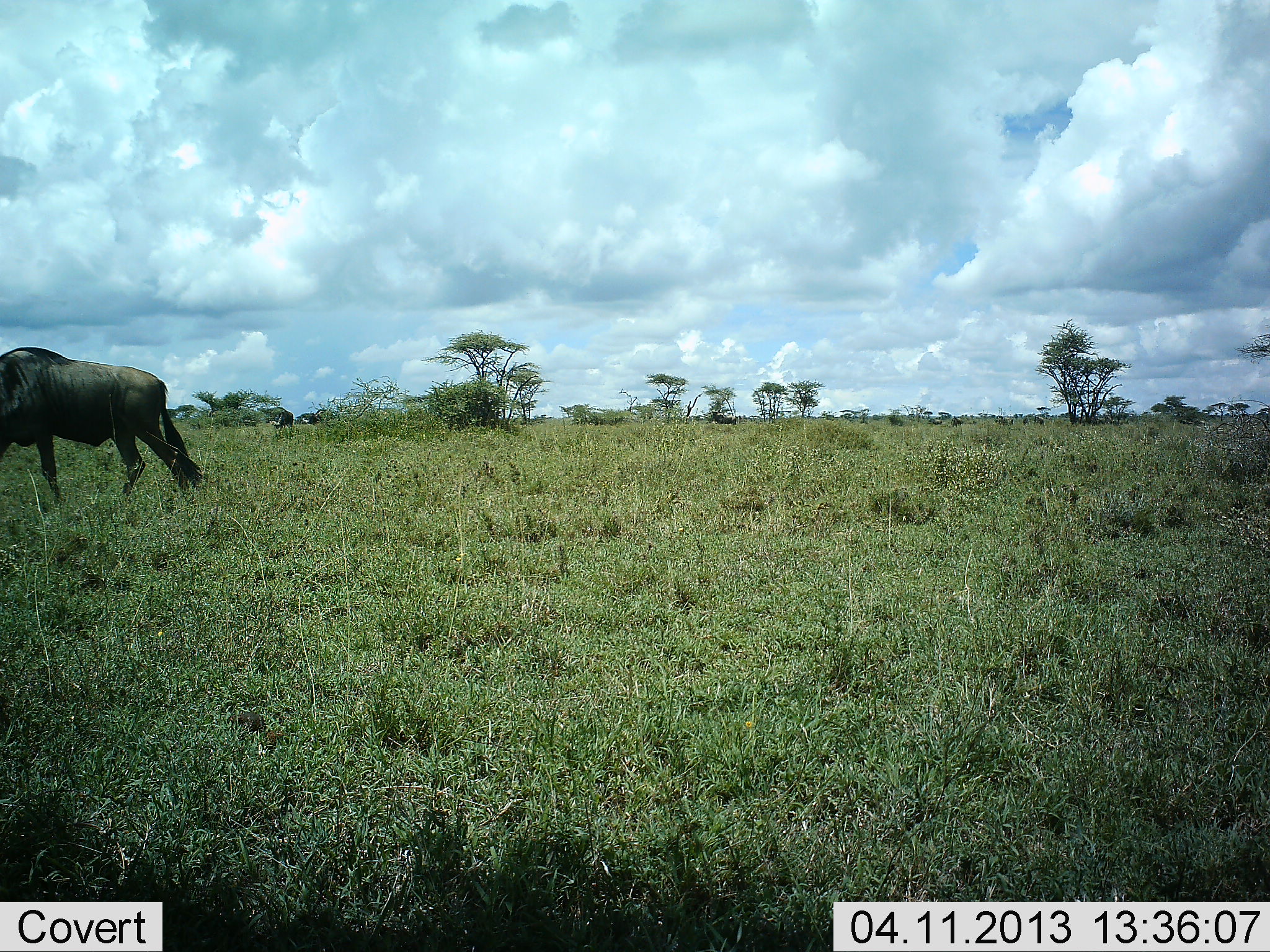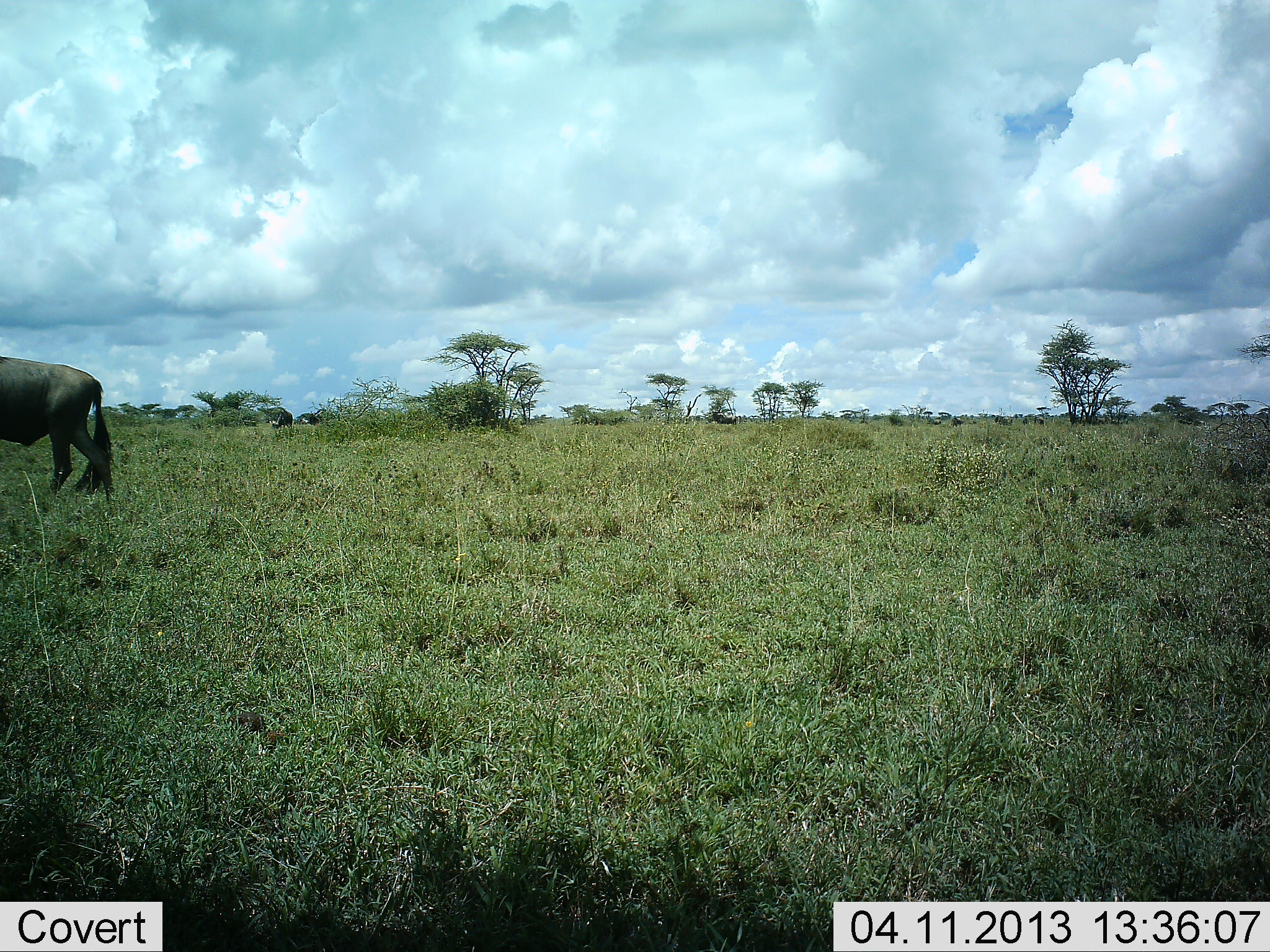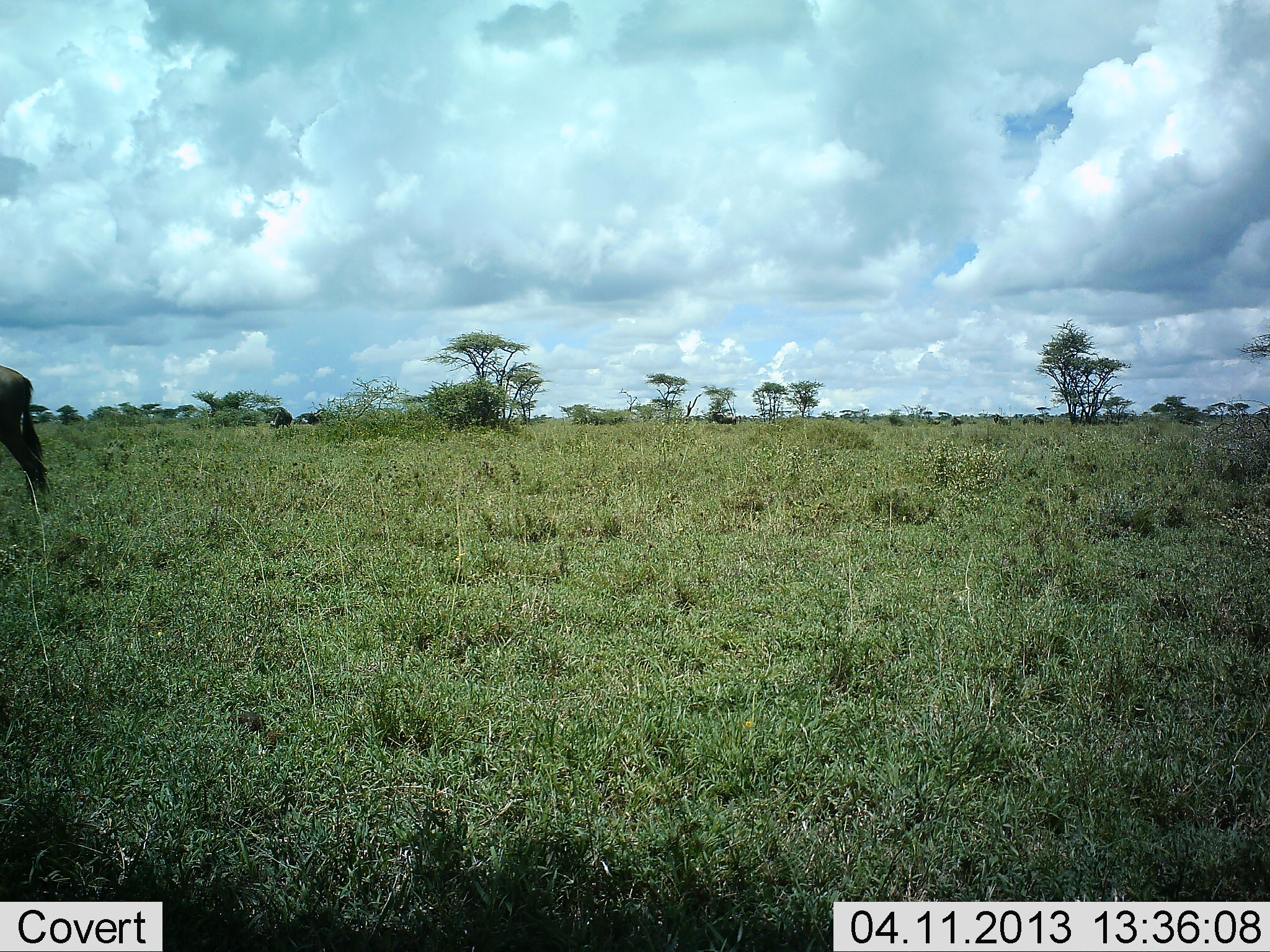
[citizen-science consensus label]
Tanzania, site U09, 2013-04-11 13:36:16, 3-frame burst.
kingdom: Animalia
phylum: Chordata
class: Mammalia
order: Artiodactyla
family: Bovidae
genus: Connochaetes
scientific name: Connochaetes taurinus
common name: blue wildebeest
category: wildebeest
Wildebeest (blue wildebeest) (Connochaetes taurinus), count 1. Behavior (volunteer vote fractions): standing 5%, resting 0%, moving 97%, interacting 0%. Young present (vote fraction): 0%. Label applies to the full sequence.